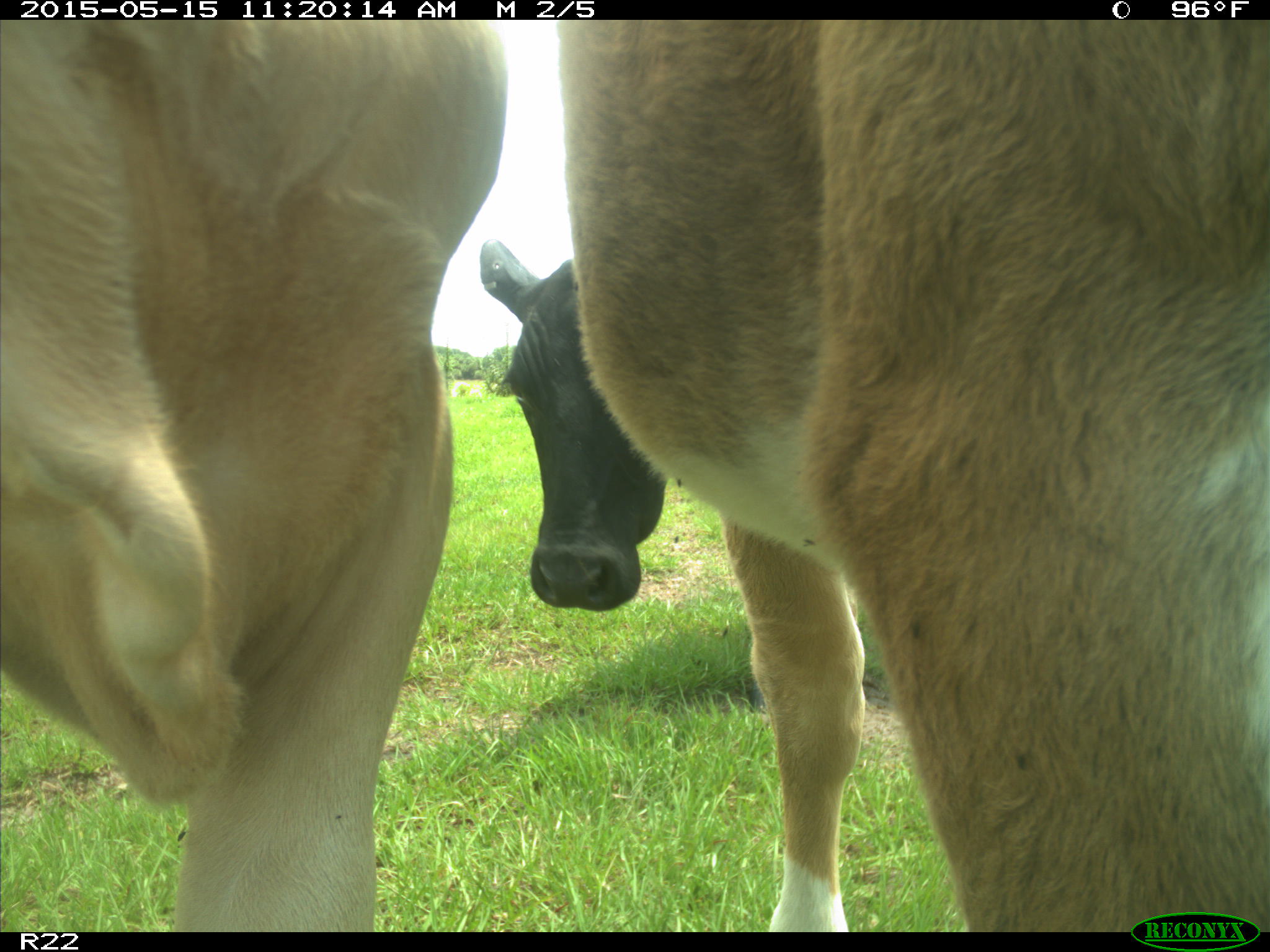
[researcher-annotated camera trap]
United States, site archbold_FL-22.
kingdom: Animalia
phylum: Chordata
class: Mammalia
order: Artiodactyla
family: Bovidae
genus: Bos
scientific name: Bos taurus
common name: domestic cow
Bos taurus (domestic cow).